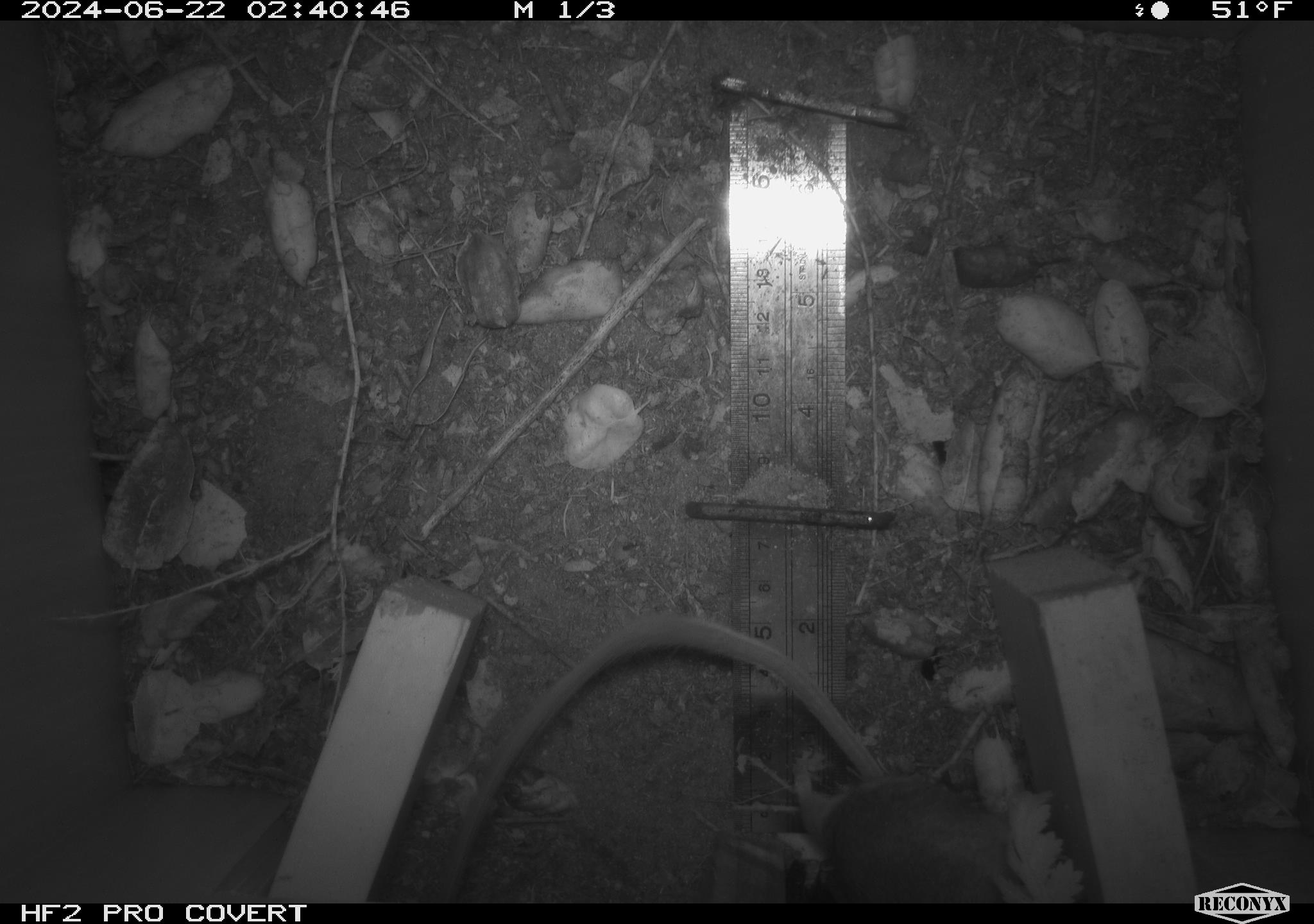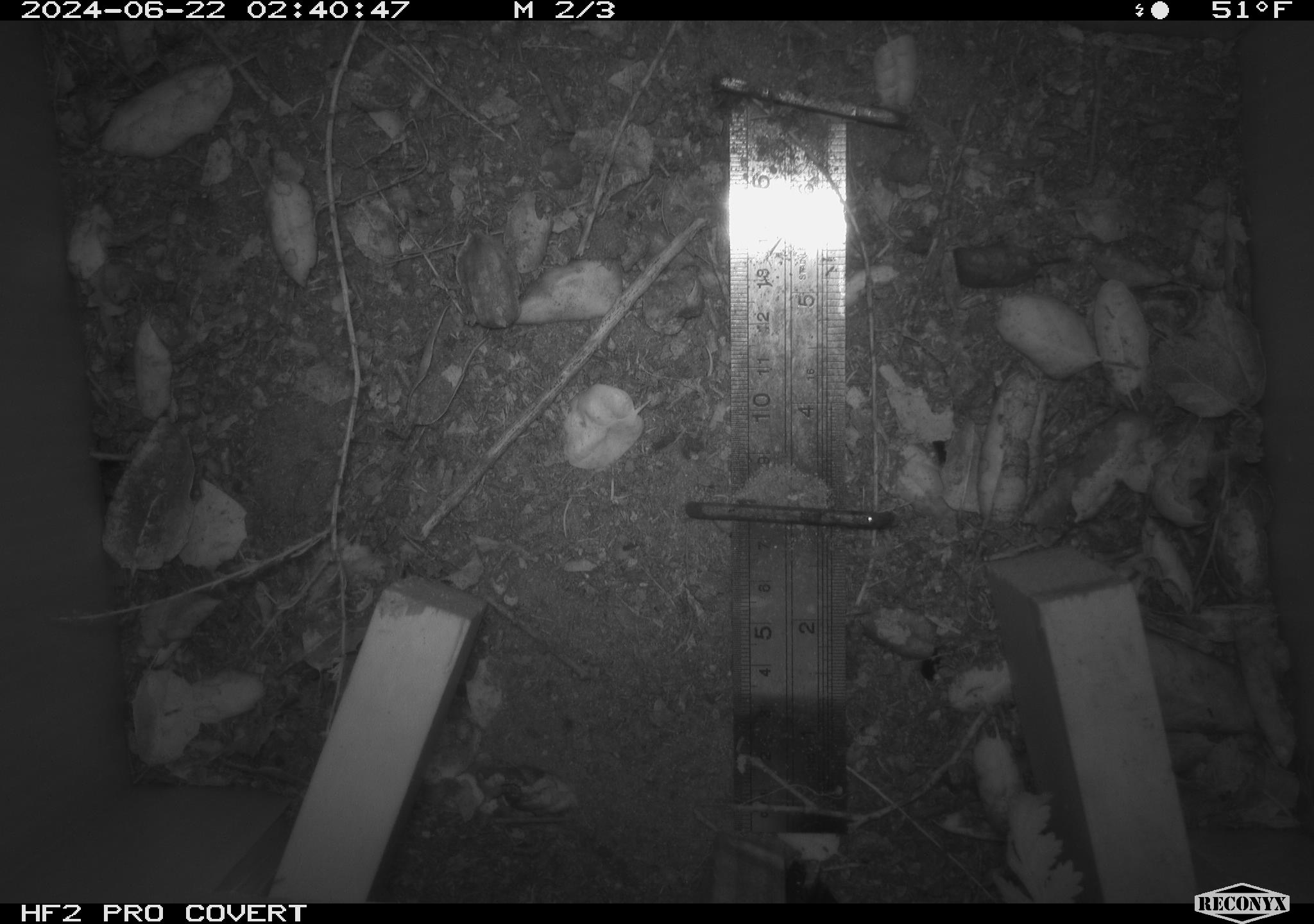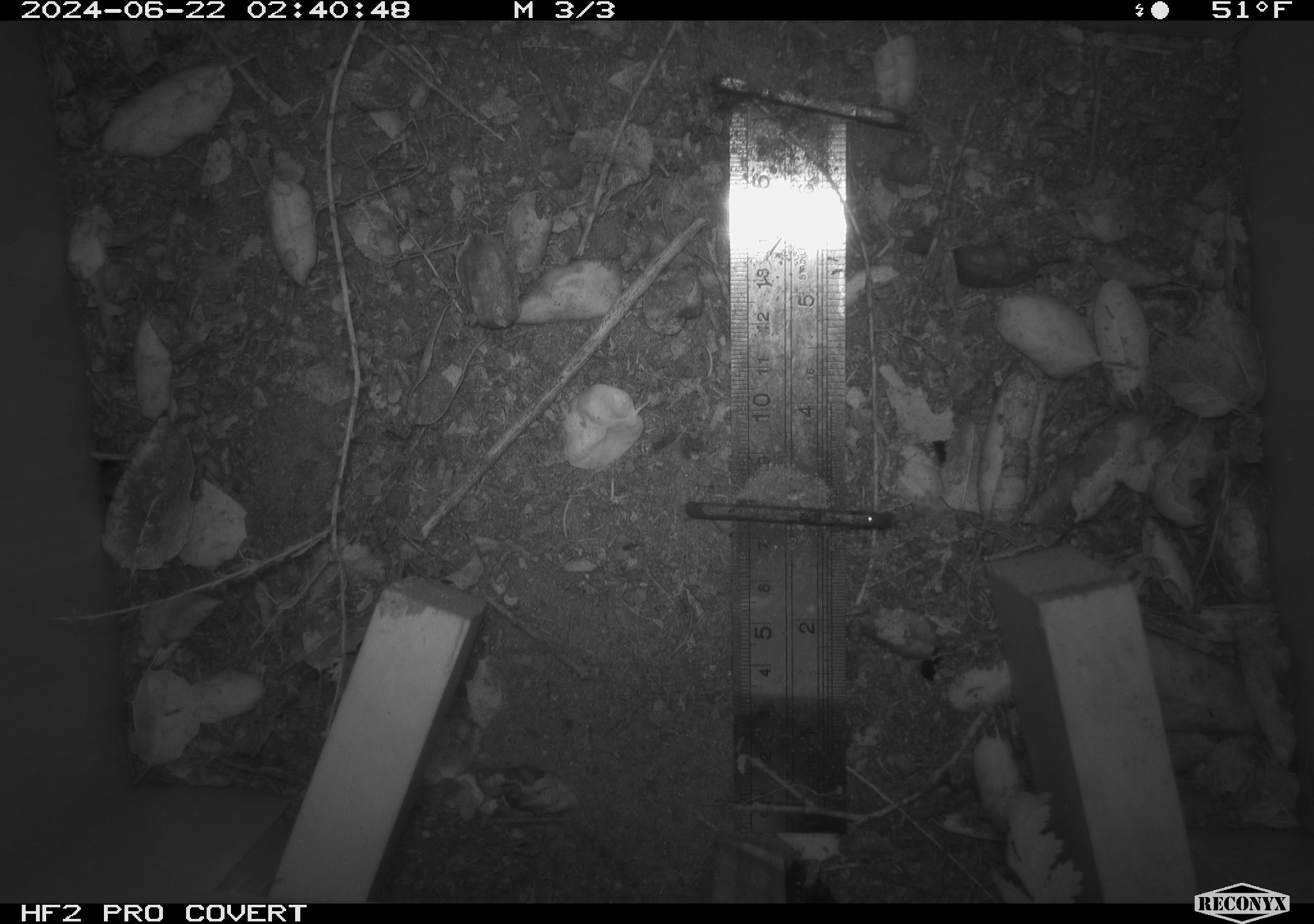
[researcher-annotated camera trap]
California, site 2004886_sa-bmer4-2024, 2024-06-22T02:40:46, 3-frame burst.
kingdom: Animalia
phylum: Chordata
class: Mammalia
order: Rodentia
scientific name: Rodentia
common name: woodrat or rat or mouse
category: woodrat or rat or mouse species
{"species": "woodrat or rat or mouse species (woodrat or rat or mouse) (Rodentia)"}